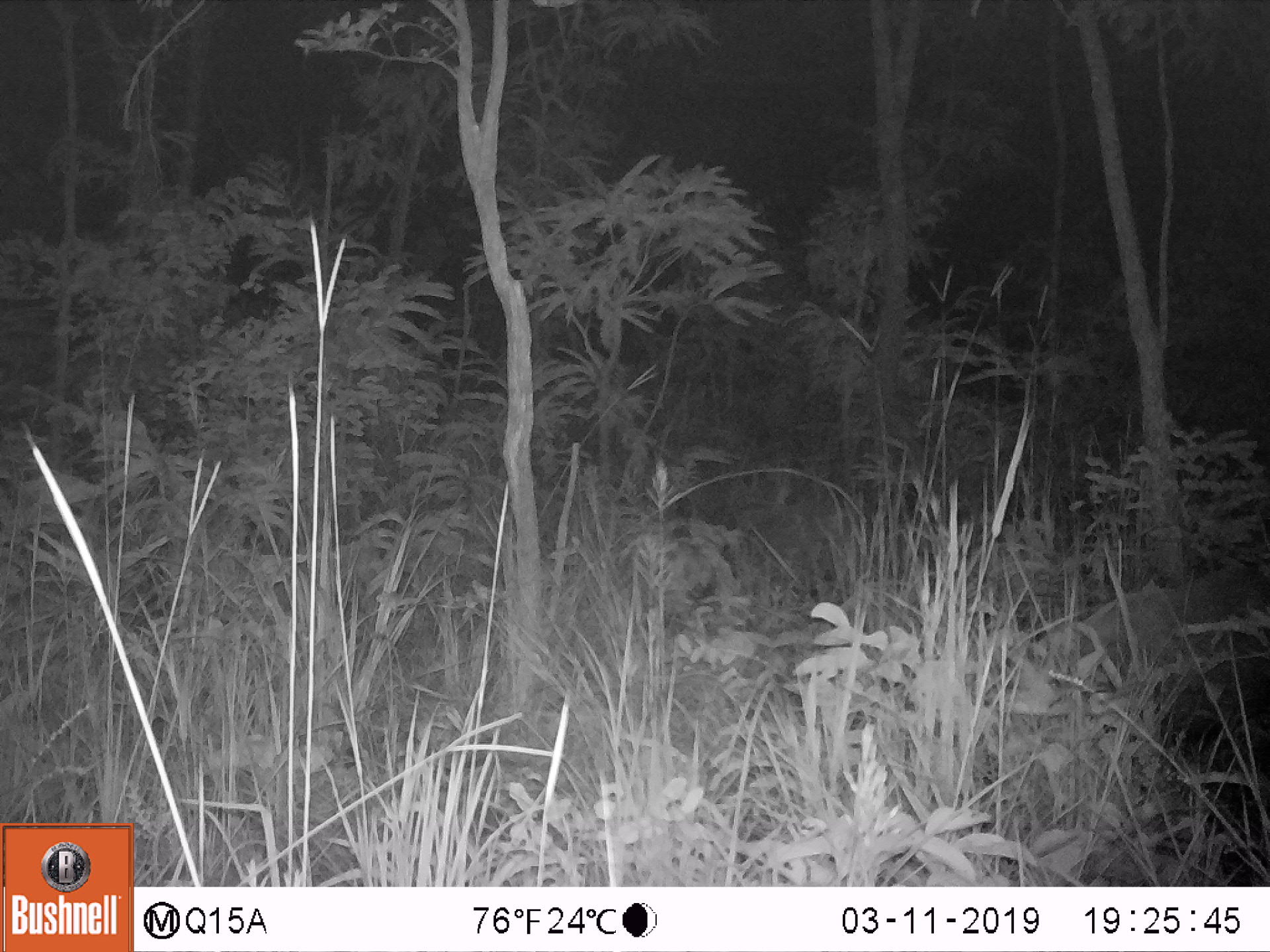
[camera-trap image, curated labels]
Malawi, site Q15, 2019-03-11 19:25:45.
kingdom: Animalia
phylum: Chordata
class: Mammalia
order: Artiodactyla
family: Suidae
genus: Potamochoerus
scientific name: Potamochoerus larvatus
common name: bushpig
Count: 1.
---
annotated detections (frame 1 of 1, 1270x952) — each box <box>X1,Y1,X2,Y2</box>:
bushpig: <box>1055,564,1269,742</box>